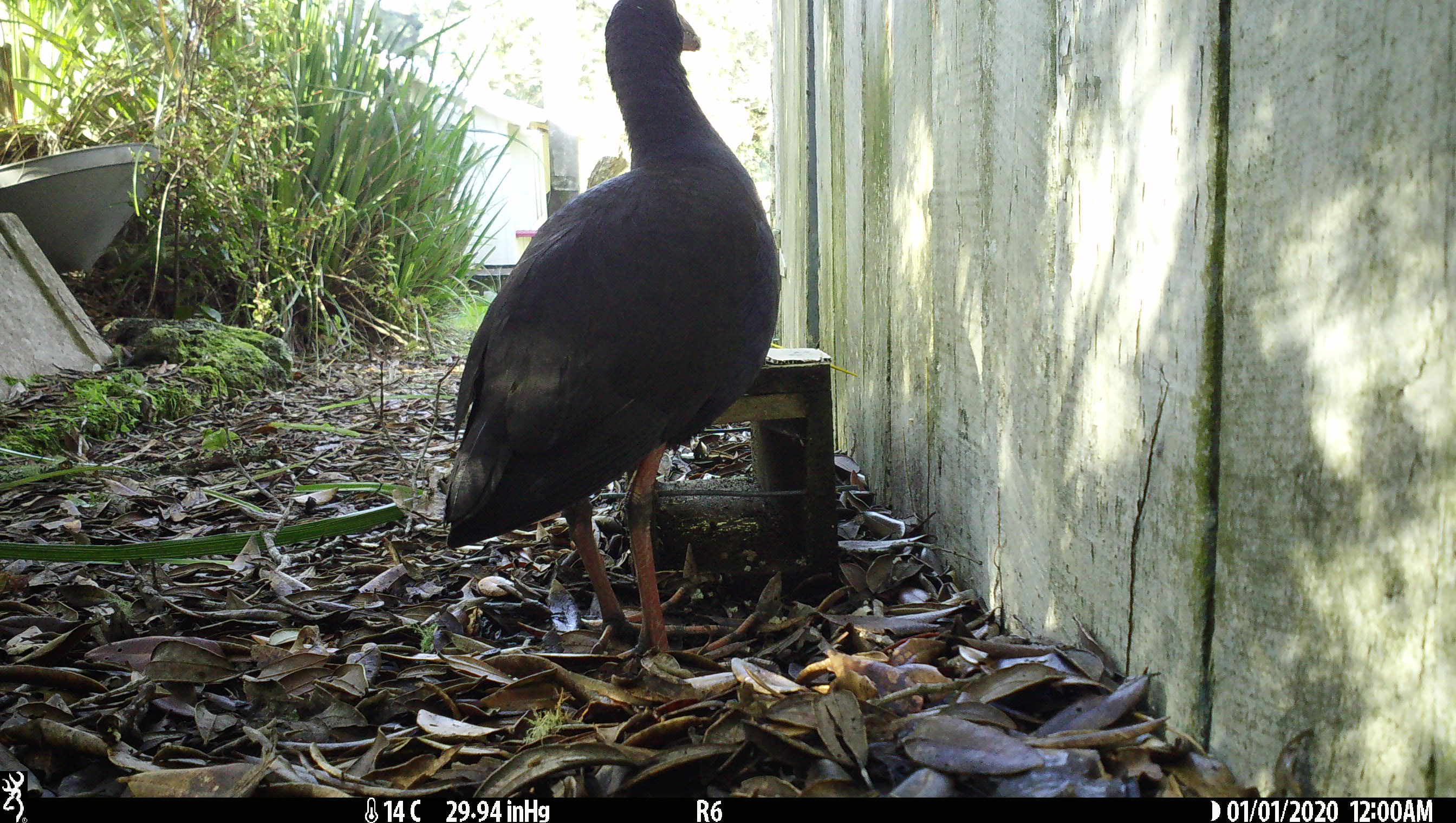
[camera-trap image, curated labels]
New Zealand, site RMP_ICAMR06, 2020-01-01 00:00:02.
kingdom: Animalia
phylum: Chordata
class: Aves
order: Gruiformes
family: Rallidae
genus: Porphyrio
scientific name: Porphyrio melanotus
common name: australasian swamphen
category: pukeko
Pukeko (australasian swamphen) (Porphyrio melanotus).